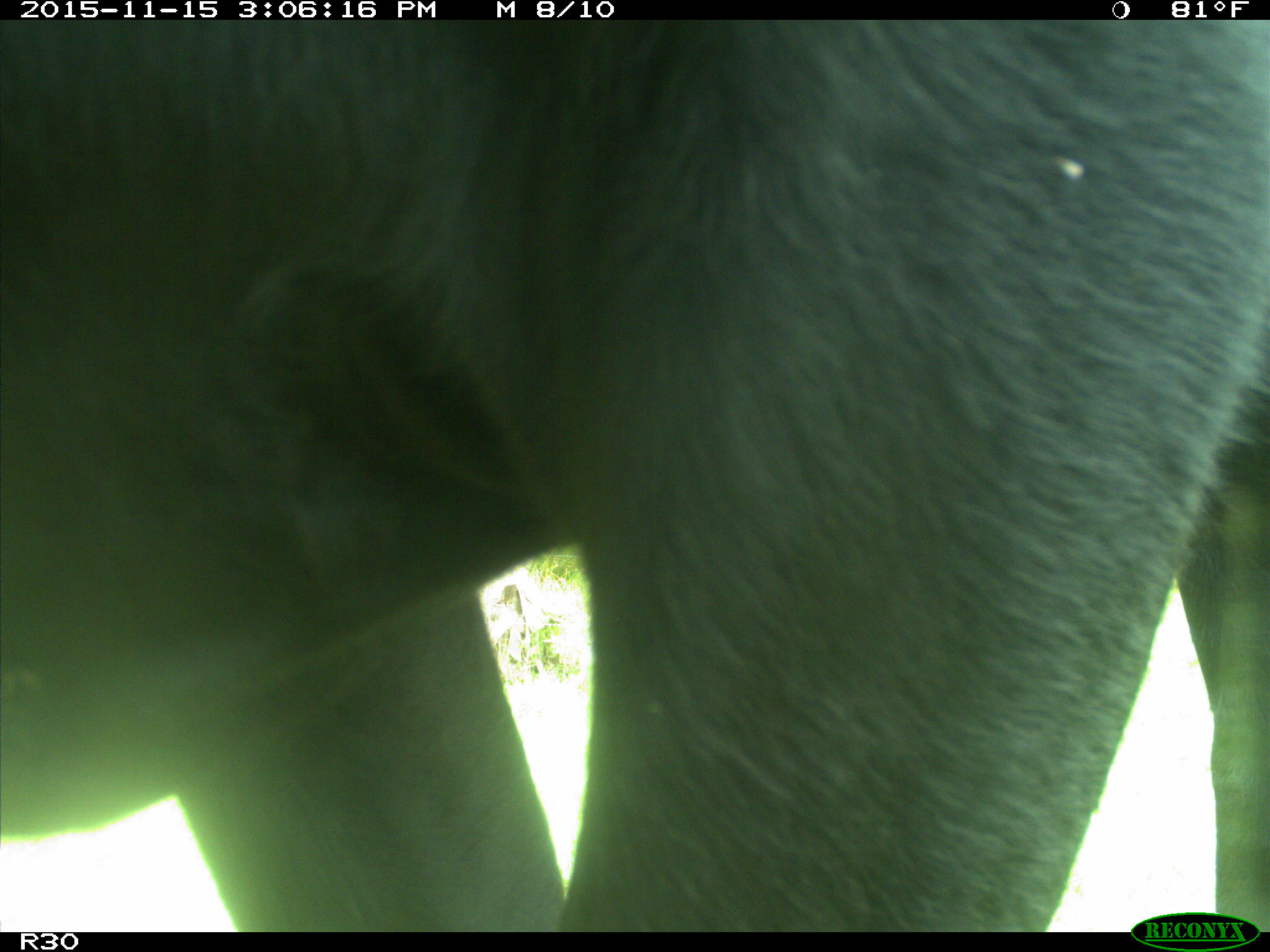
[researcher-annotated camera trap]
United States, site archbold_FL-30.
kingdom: Animalia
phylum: Chordata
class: Mammalia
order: Artiodactyla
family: Bovidae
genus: Bos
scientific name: Bos taurus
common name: domestic cow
Bos taurus (domestic cow).